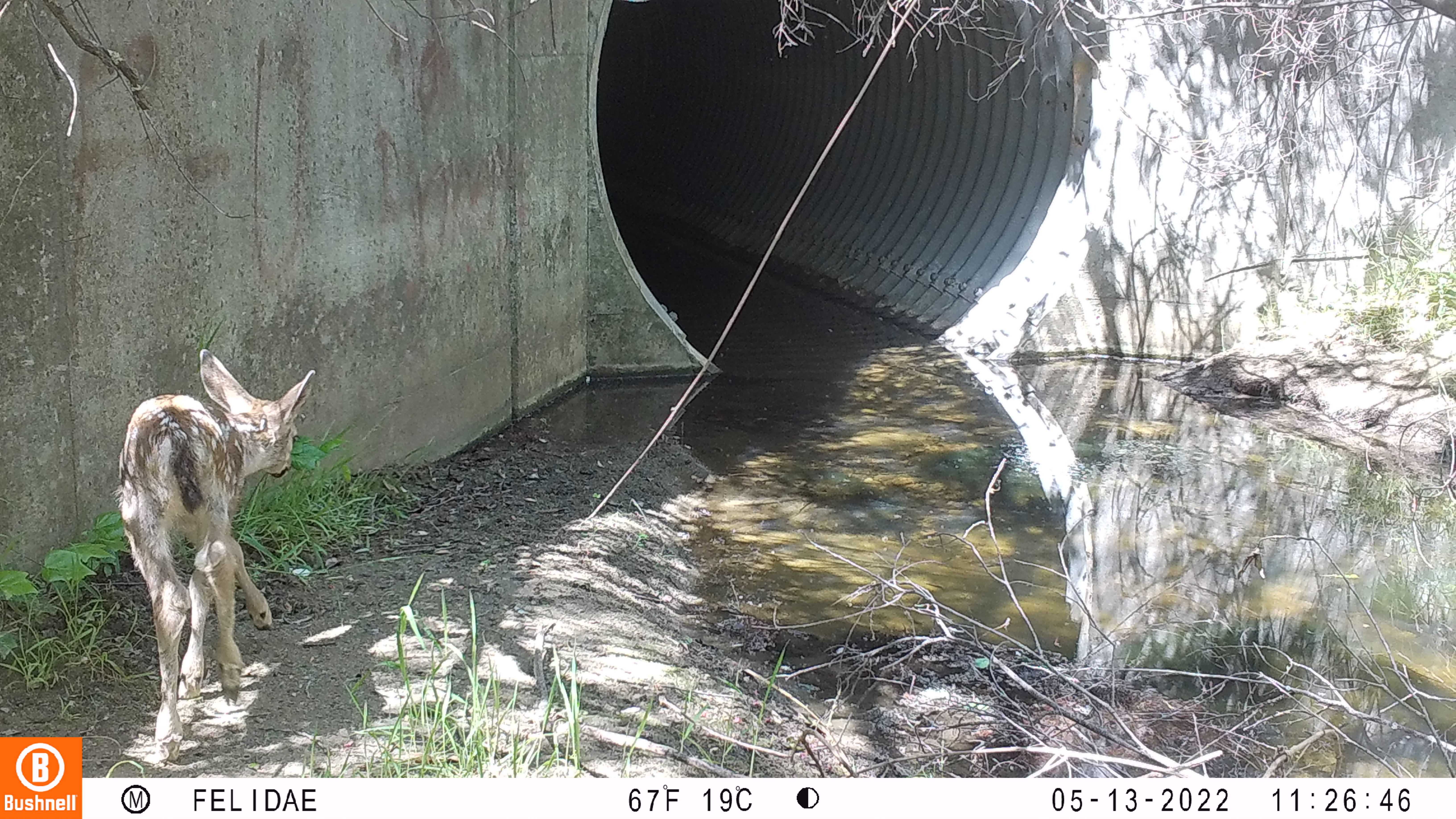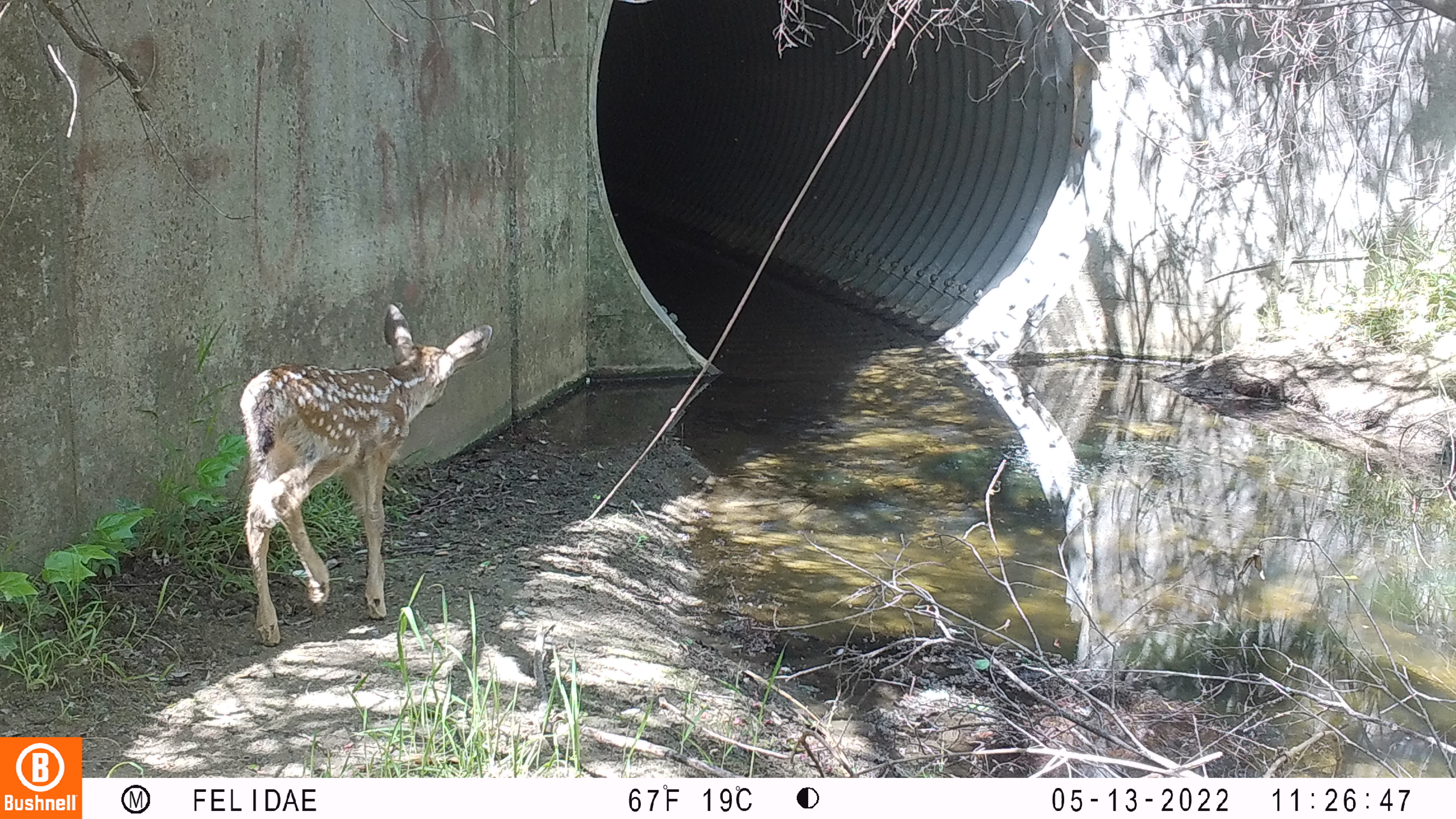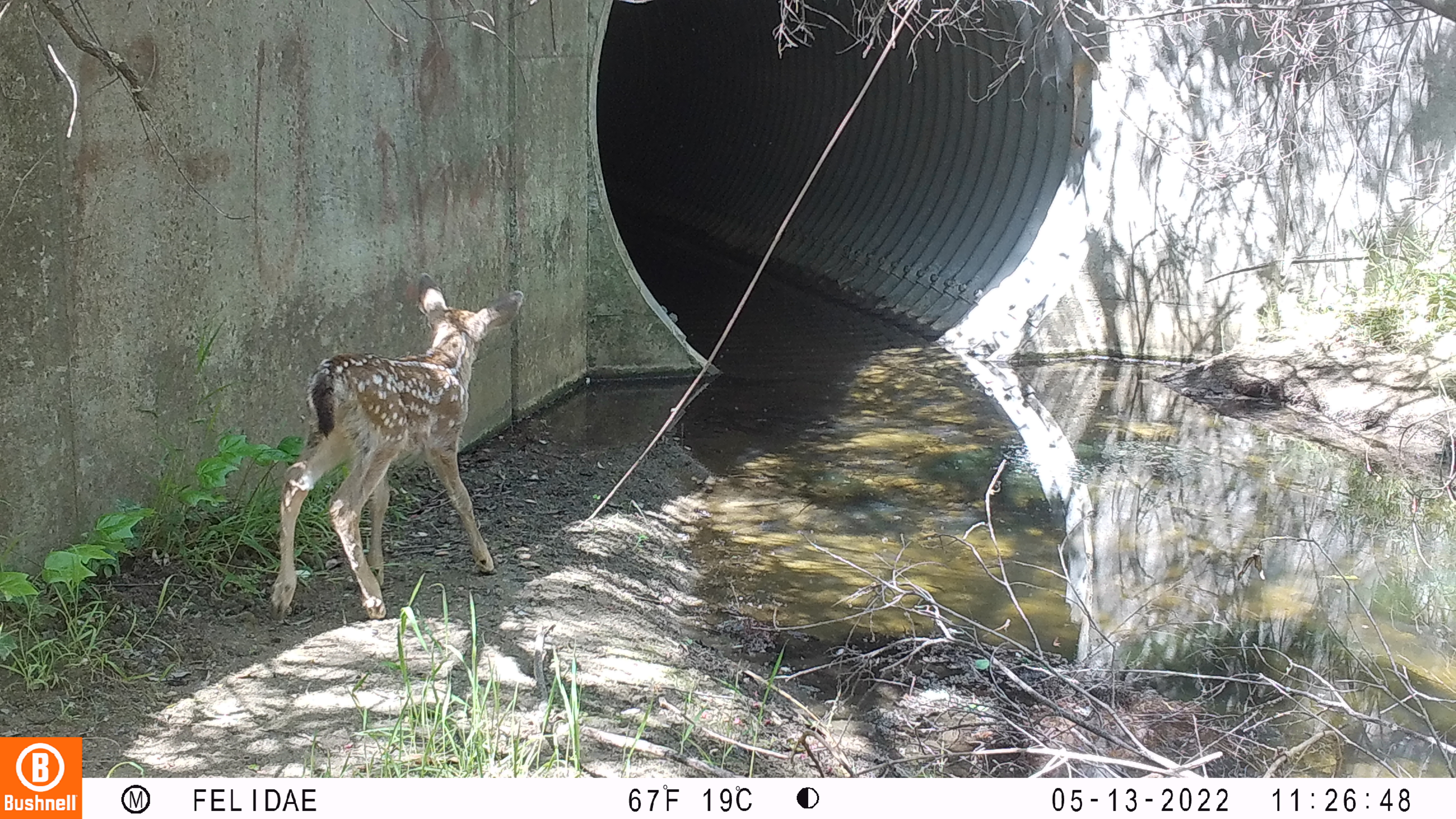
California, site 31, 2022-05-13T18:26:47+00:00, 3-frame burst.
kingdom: Animalia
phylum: Chordata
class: Mammalia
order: Artiodactyla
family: Cervidae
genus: Odocoileus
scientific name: Odocoileus hemionus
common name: mule deer